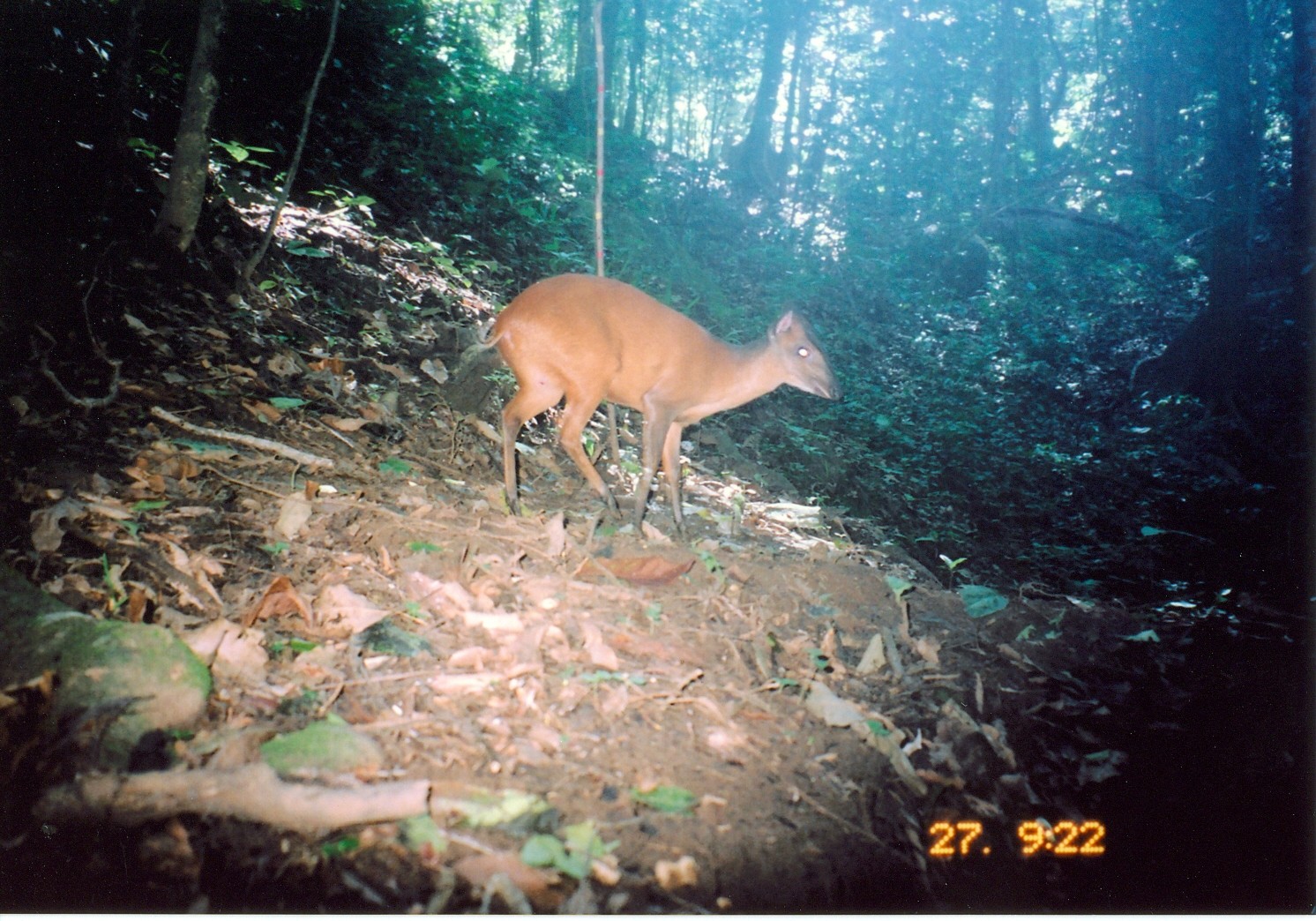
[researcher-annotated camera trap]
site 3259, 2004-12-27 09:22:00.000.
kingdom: Animalia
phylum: Chordata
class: Mammalia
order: Artiodactyla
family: Bovidae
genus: Cephalophus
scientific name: Cephalophus harveyi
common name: harvey's duiker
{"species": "Cephalophus harveyi (harvey's duiker)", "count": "1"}